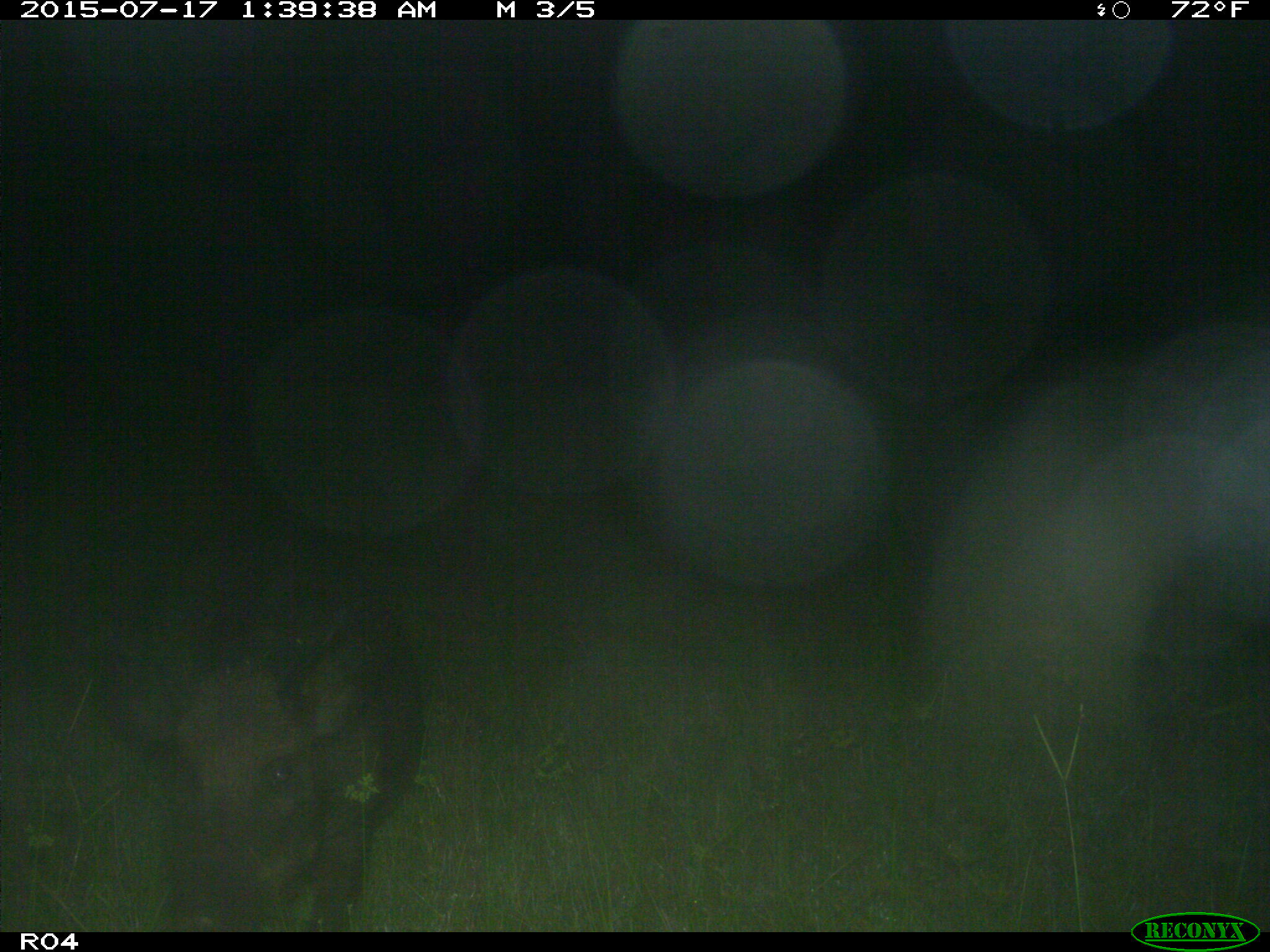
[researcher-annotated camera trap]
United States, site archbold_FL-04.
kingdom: Animalia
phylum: Chordata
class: Mammalia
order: Artiodactyla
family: Suidae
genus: Sus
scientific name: Sus scrofa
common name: wild boar